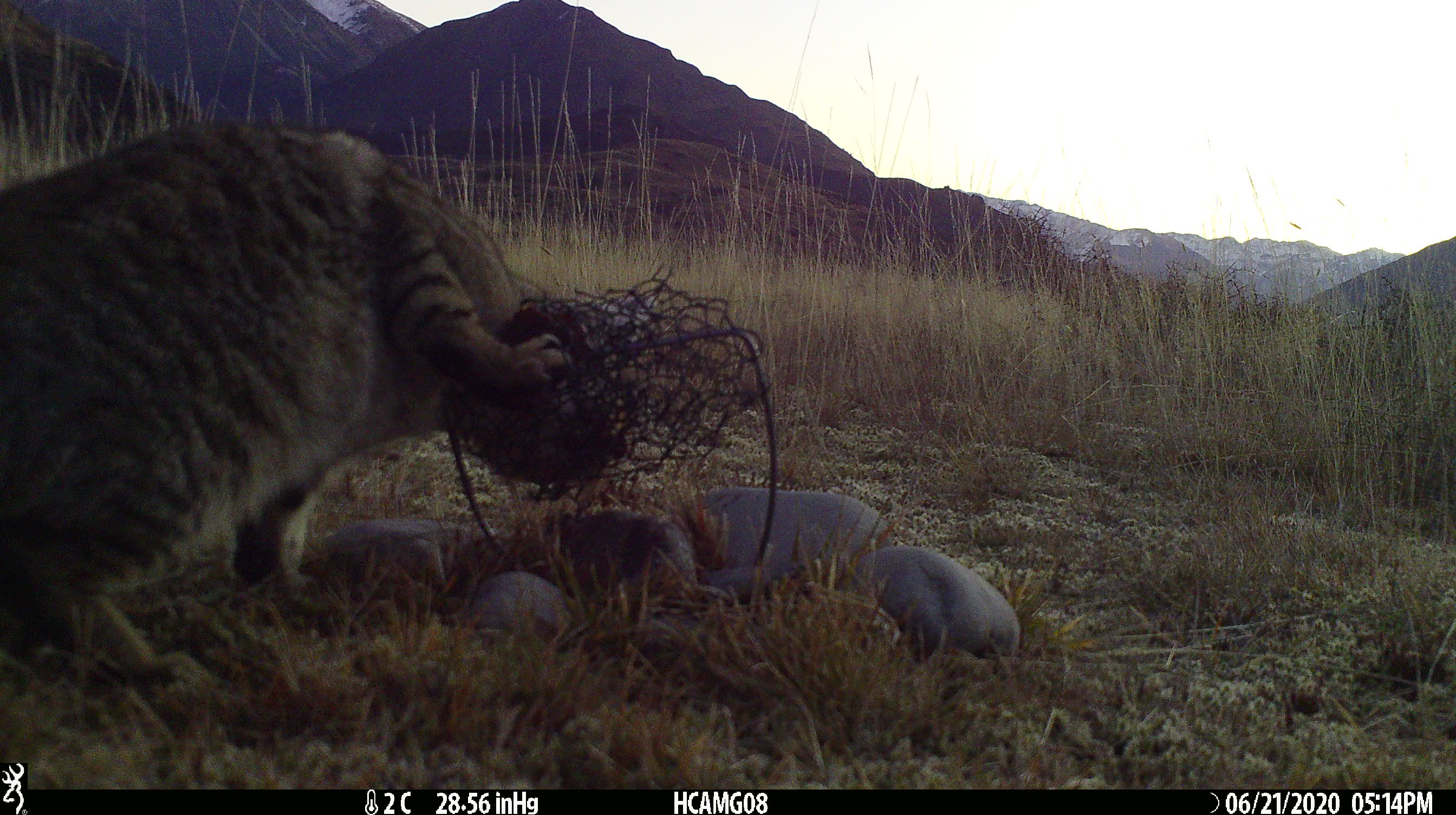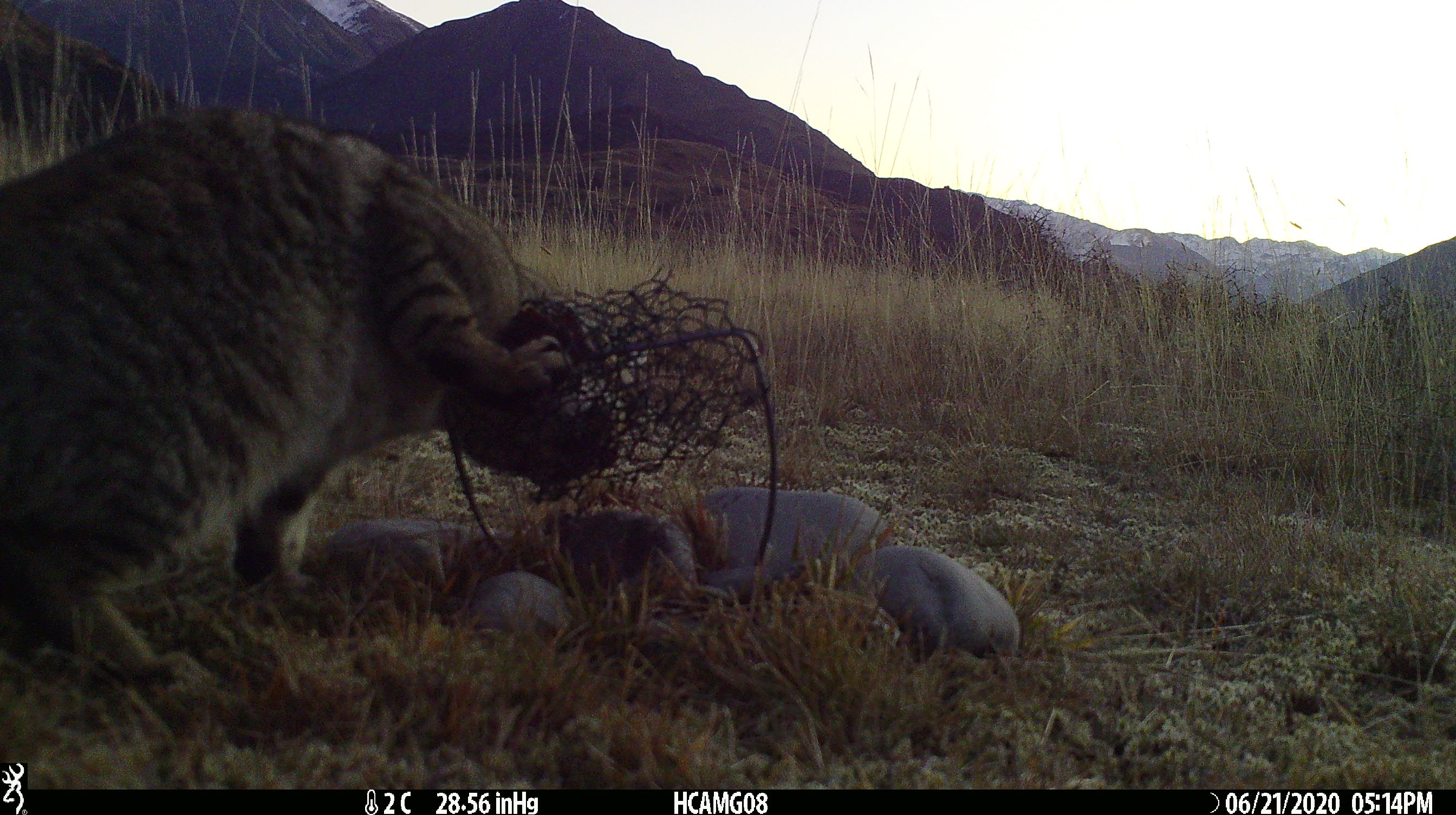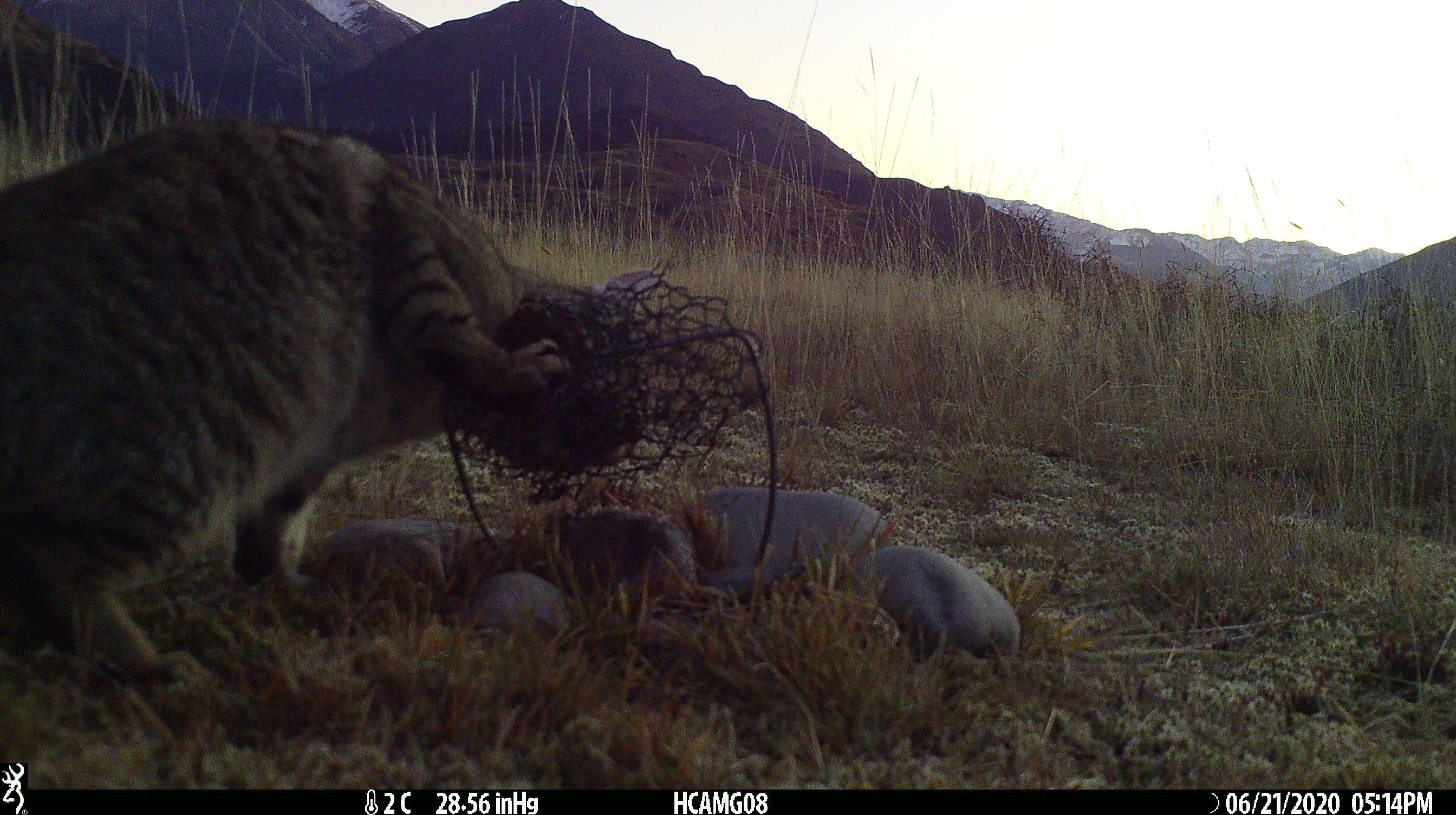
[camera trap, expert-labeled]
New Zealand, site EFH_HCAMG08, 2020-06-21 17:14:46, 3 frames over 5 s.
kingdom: Animalia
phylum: Chordata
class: Mammalia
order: Carnivora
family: Felidae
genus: Felis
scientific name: Felis catus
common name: domestic cat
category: cat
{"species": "cat (domestic cat) (Felis catus)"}